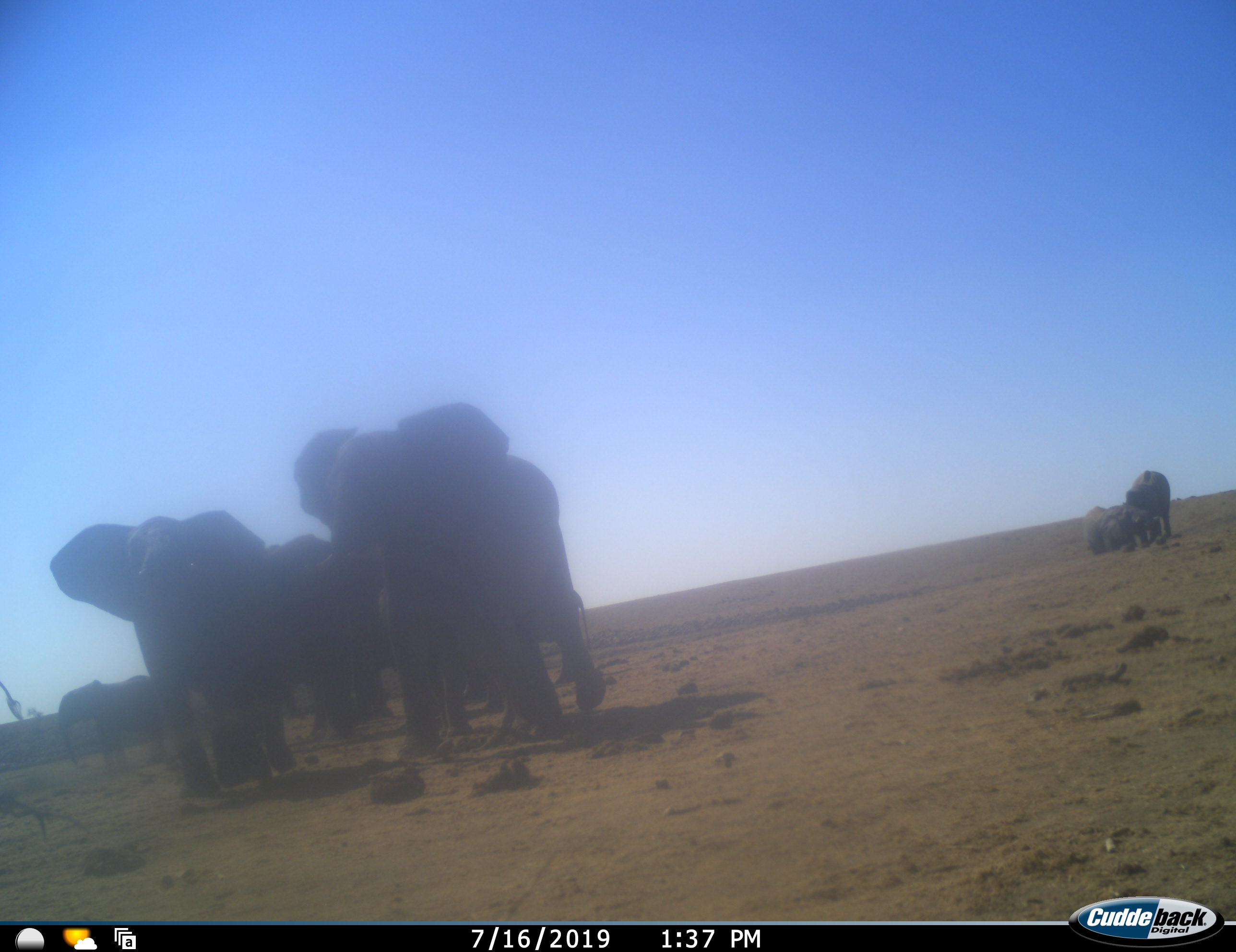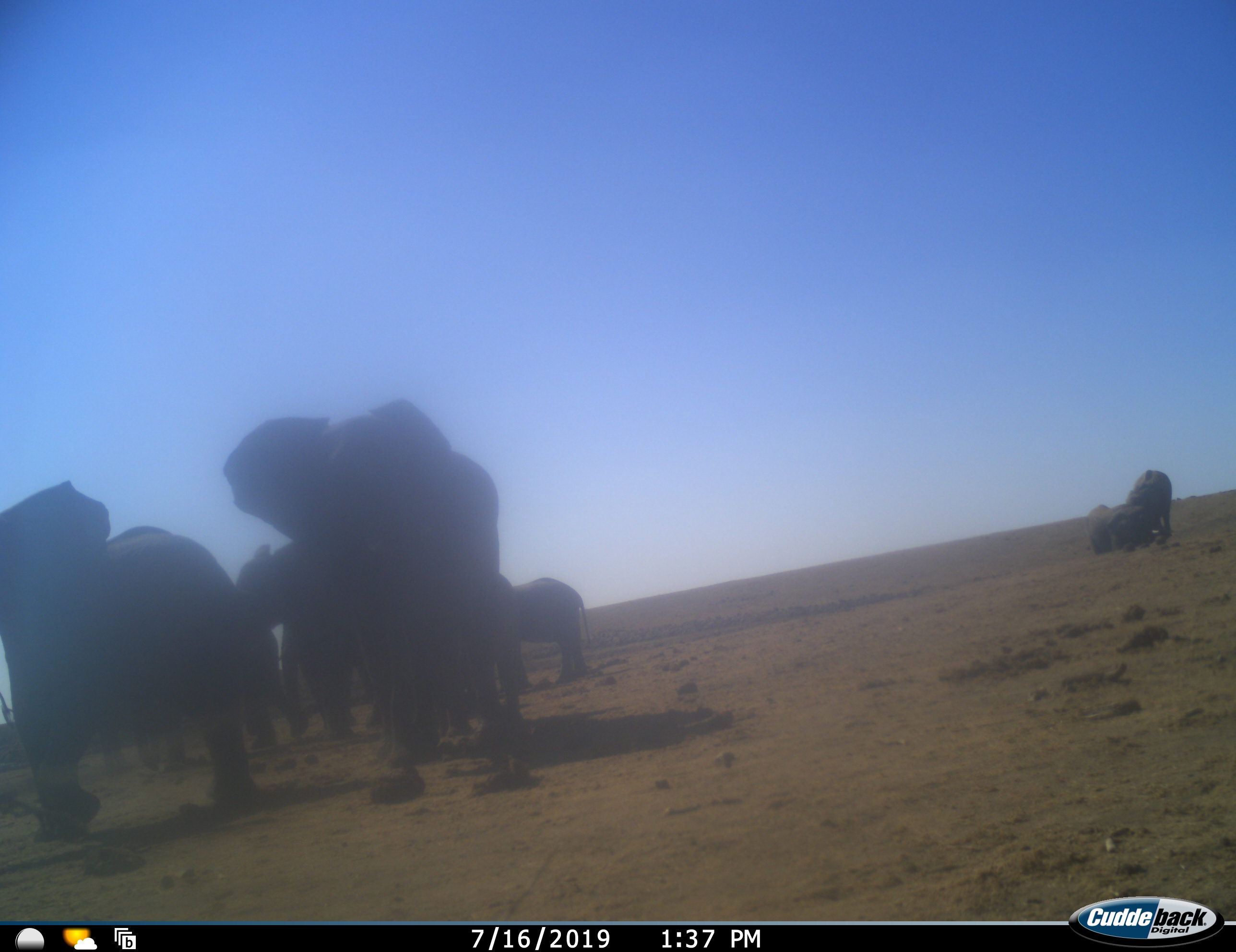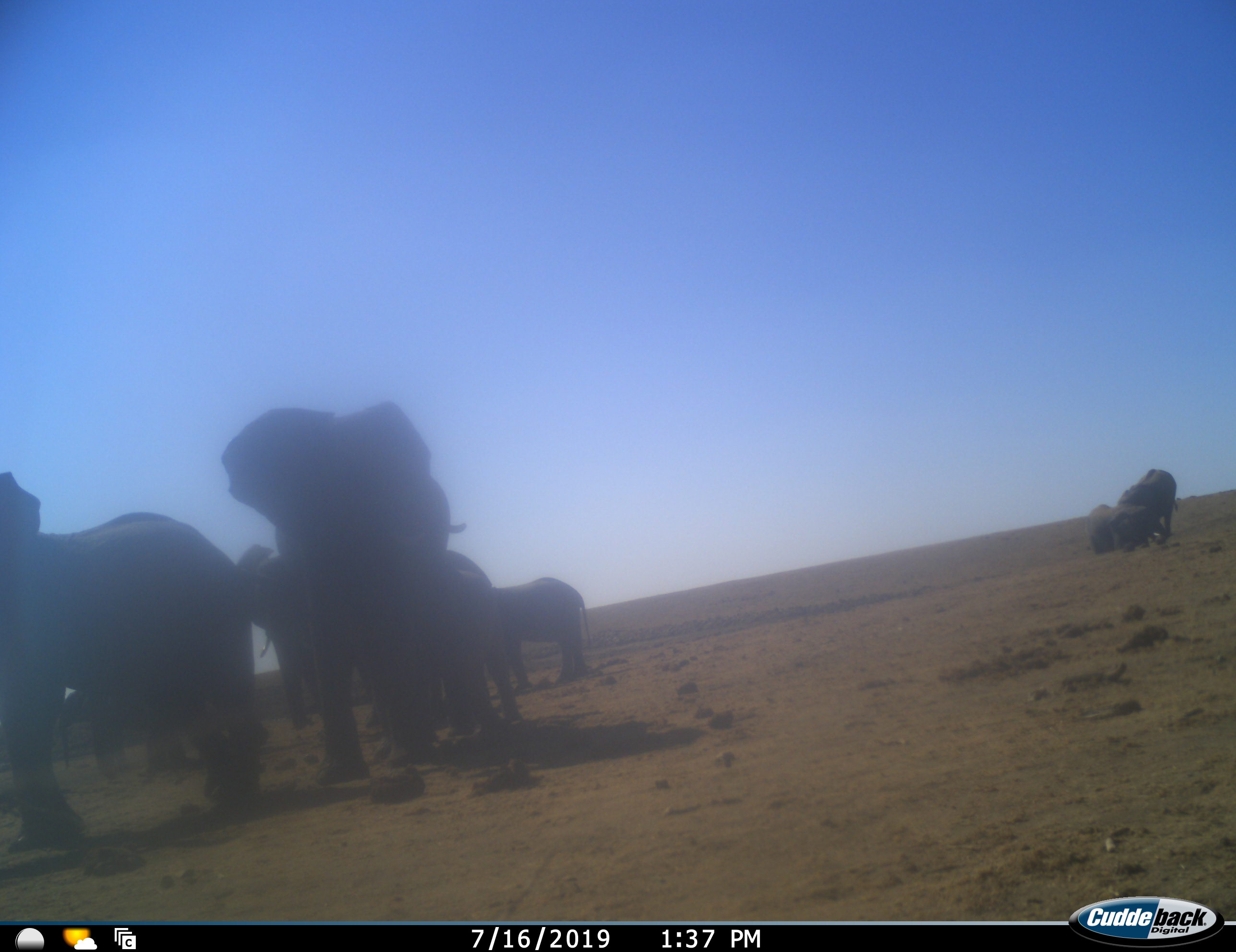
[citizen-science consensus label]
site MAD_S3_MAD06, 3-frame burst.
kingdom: Animalia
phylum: Chordata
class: Mammalia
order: Proboscidea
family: Elephantidae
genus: Loxodonta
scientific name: Loxodonta africana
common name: african bush elephant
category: elephant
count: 9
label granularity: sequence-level